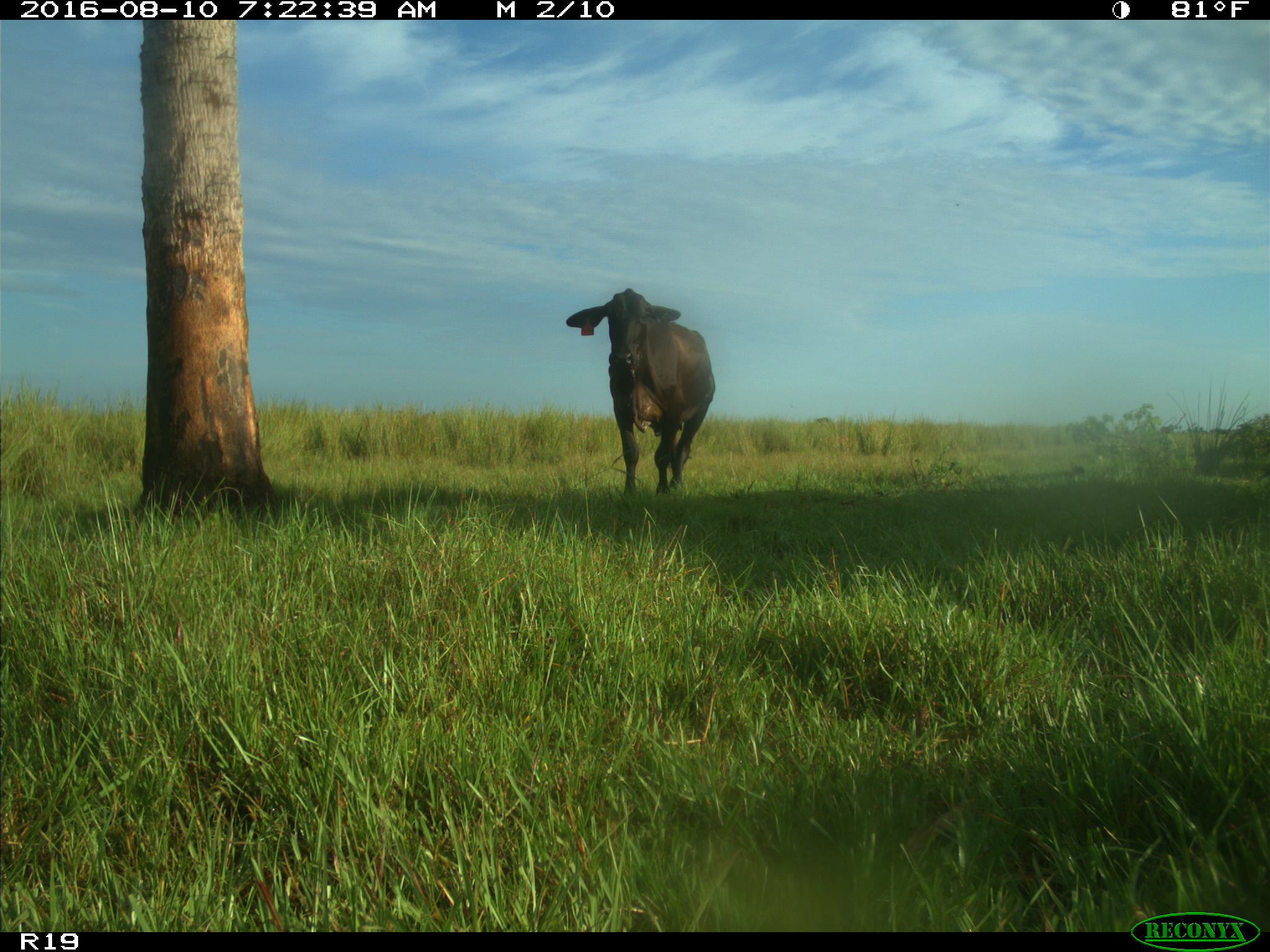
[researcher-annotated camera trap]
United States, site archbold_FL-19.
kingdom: Animalia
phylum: Chordata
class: Mammalia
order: Artiodactyla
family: Bovidae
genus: Bos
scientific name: Bos taurus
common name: domestic cow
Bos taurus (domestic cow).